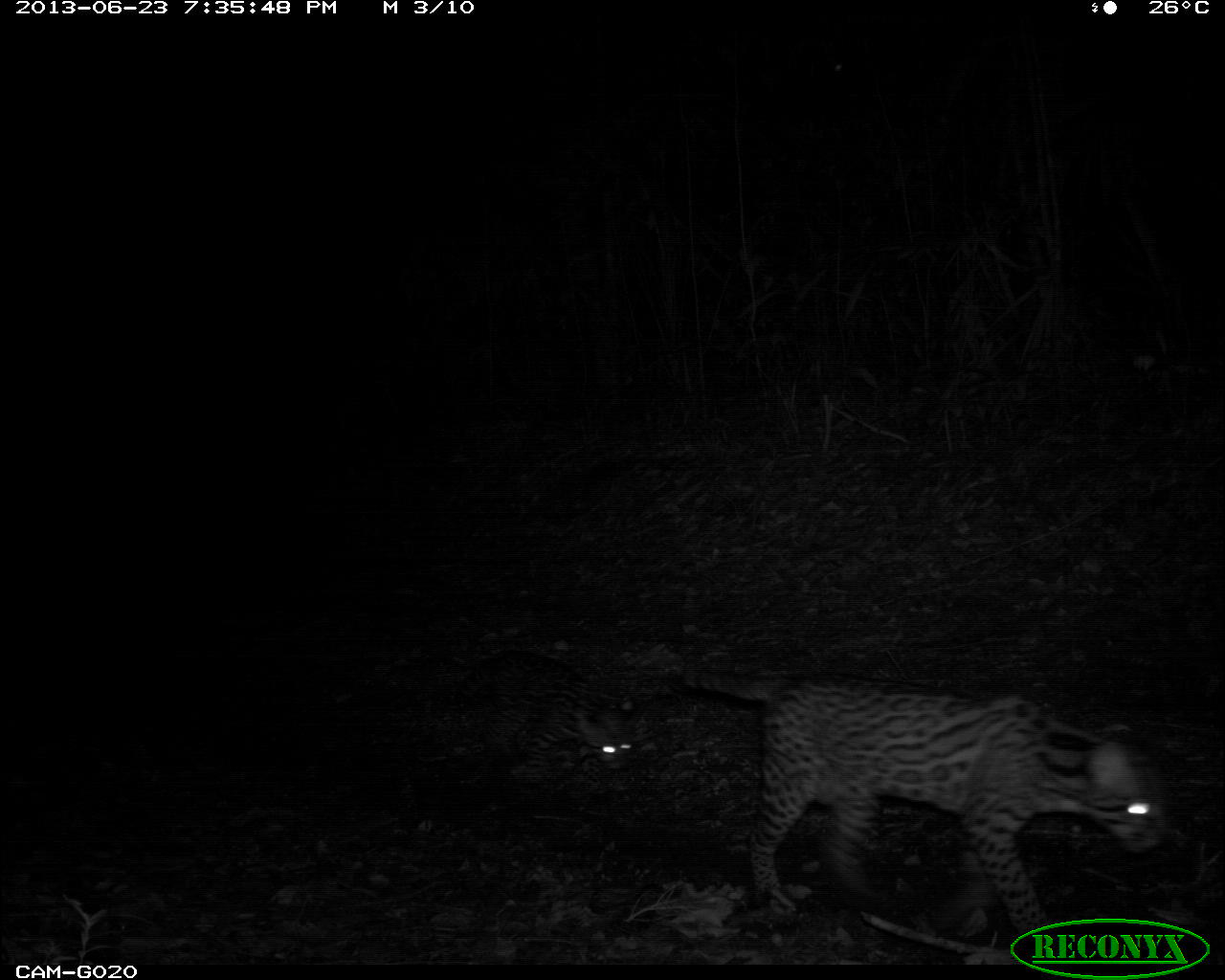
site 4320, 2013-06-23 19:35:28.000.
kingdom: Animalia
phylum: Chordata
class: Mammalia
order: Carnivora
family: Felidae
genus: Leopardus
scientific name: Leopardus pardalis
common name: ocelot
Leopardus pardalis (ocelot), count 1, sex female.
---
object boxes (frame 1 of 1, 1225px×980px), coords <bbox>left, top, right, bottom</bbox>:
leopardus pardalis: <bbox>647, 666, 1164, 933</bbox>; <bbox>446, 651, 635, 790</bbox>; <bbox>856, 905, 1022, 964</bbox>